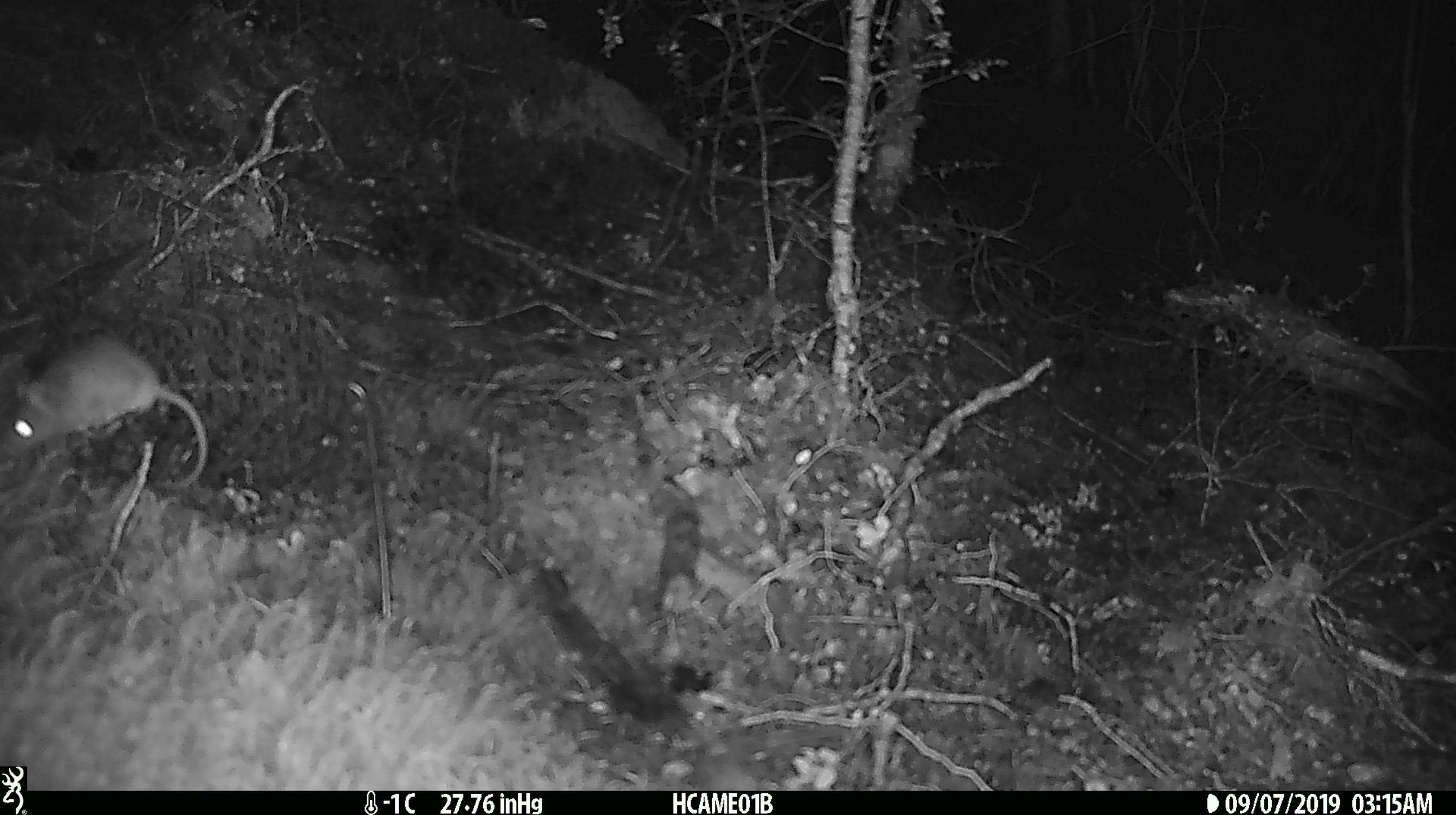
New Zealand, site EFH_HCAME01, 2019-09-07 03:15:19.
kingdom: Animalia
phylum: Chordata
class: Mammalia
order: Rodentia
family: Muridae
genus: Mus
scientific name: Mus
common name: mouse